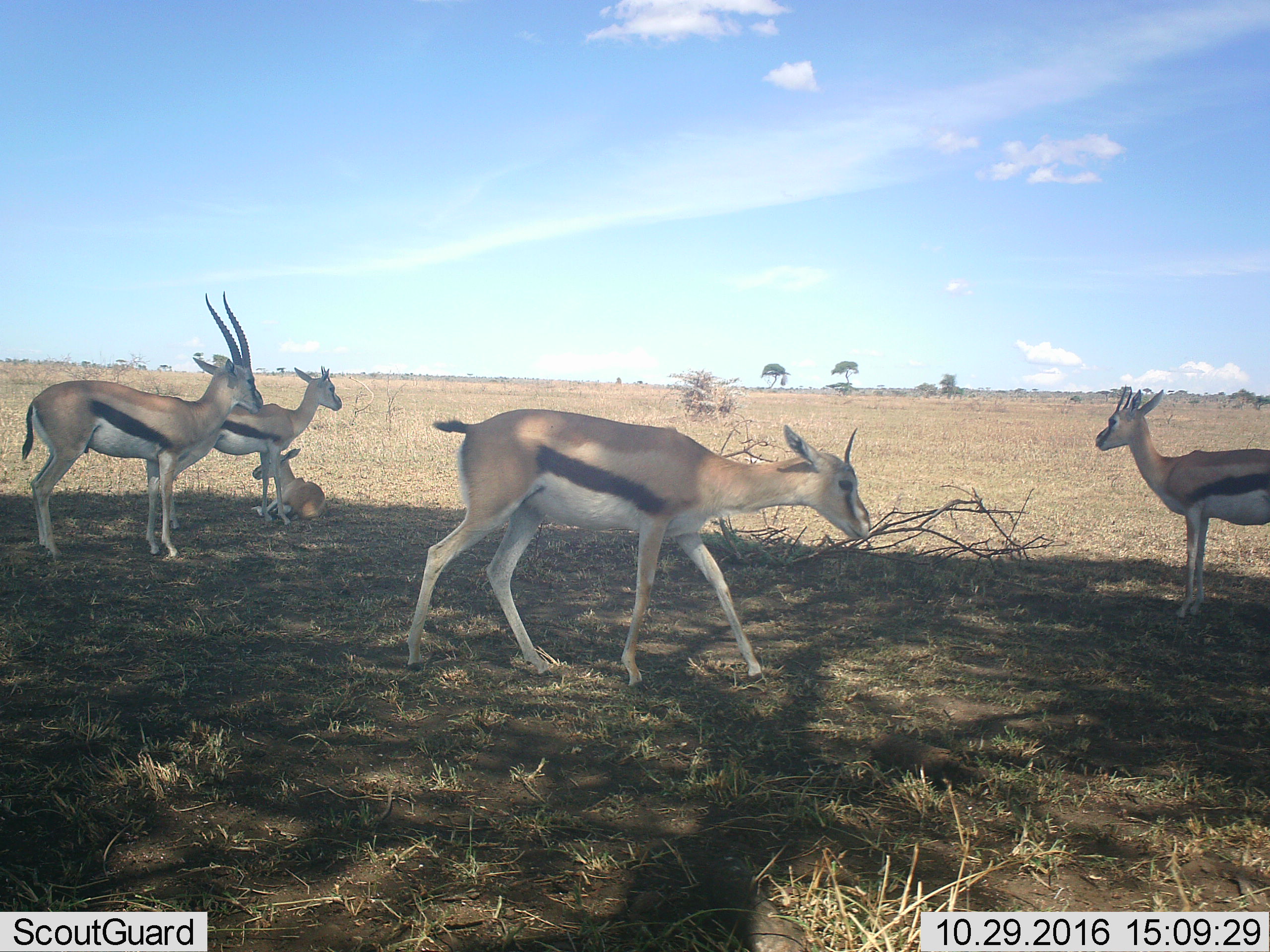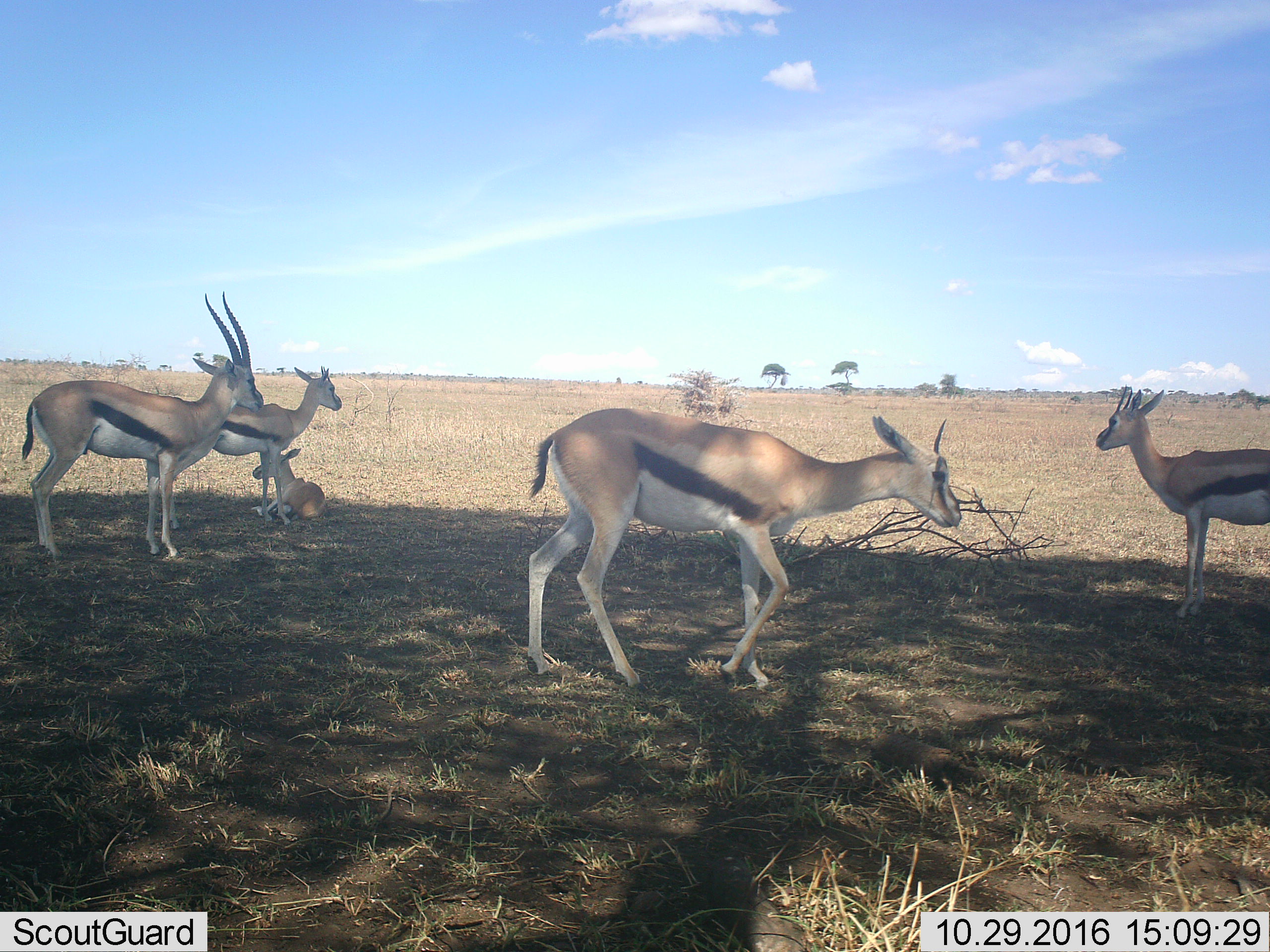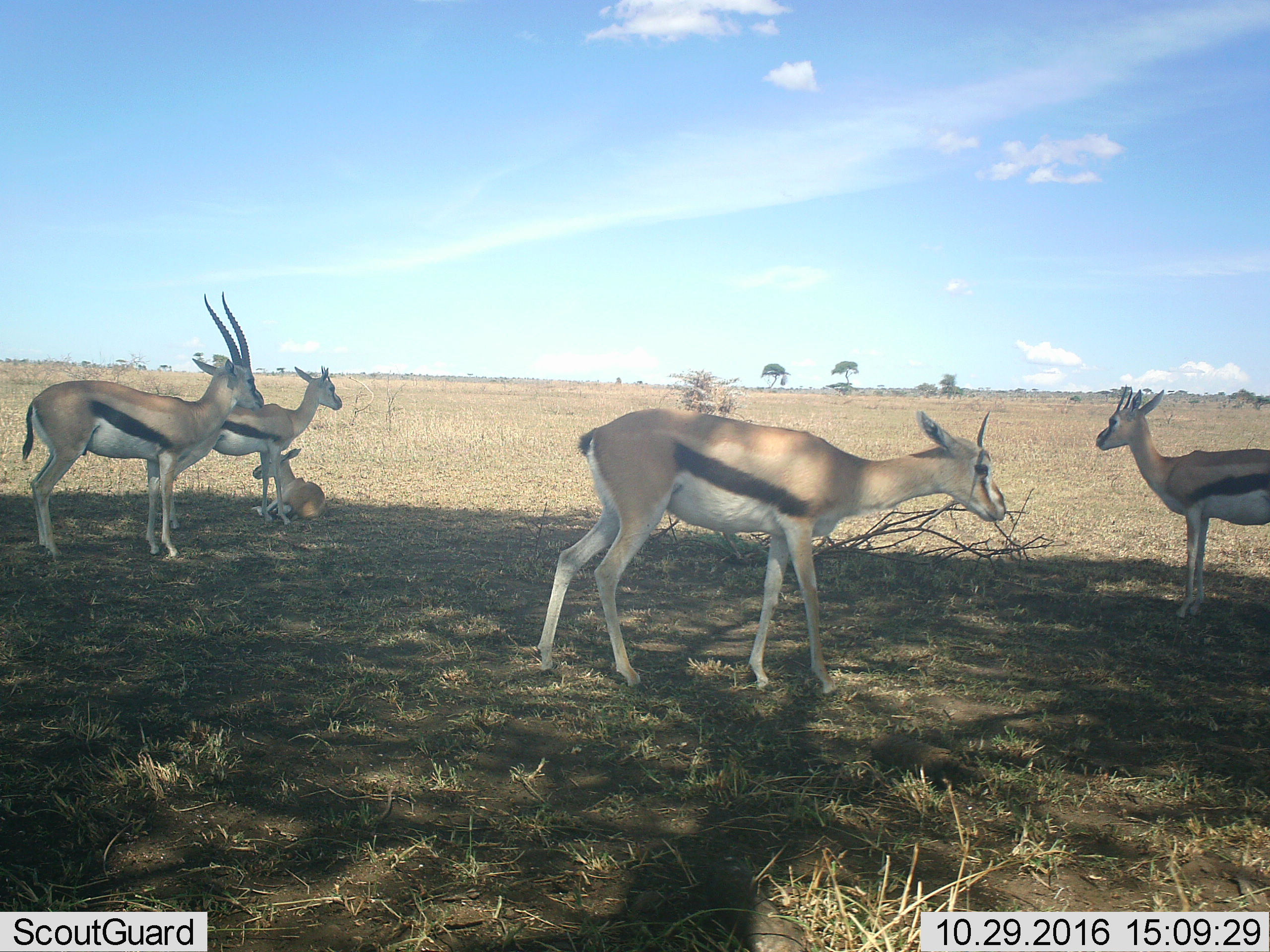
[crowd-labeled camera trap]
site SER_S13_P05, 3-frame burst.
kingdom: Animalia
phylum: Chordata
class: Mammalia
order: Artiodactyla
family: Bovidae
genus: Eudorcas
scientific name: Eudorcas thomsonii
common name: thomson's gazelle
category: gazellethomsons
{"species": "gazellethomsons (thomson's gazelle) (Eudorcas thomsonii)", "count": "5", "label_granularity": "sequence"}